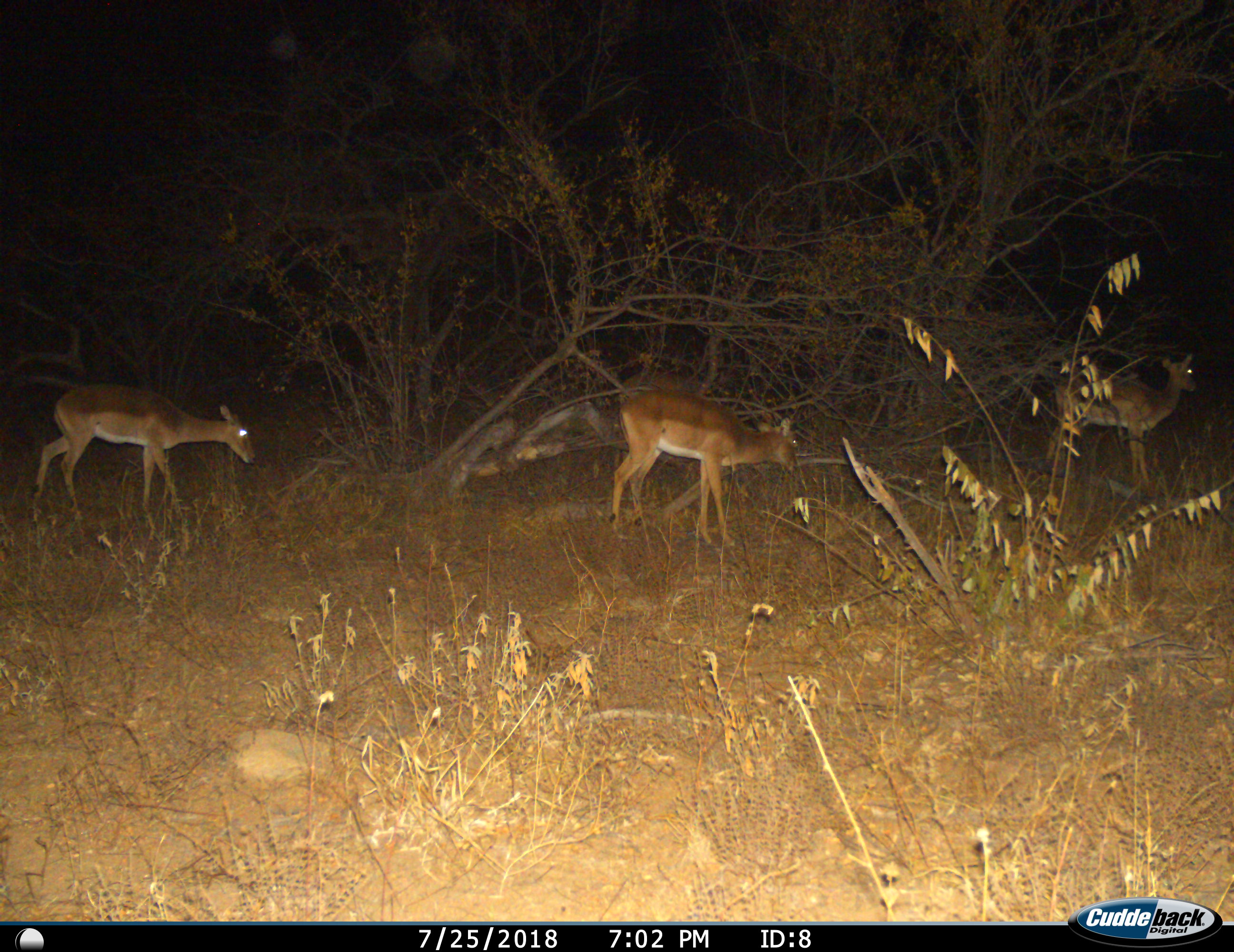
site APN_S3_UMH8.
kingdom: Animalia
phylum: Chordata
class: Mammalia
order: Artiodactyla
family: Bovidae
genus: Aepyceros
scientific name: Aepyceros melampus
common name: impala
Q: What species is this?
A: Impala (Aepyceros melampus).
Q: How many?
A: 3.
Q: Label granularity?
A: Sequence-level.